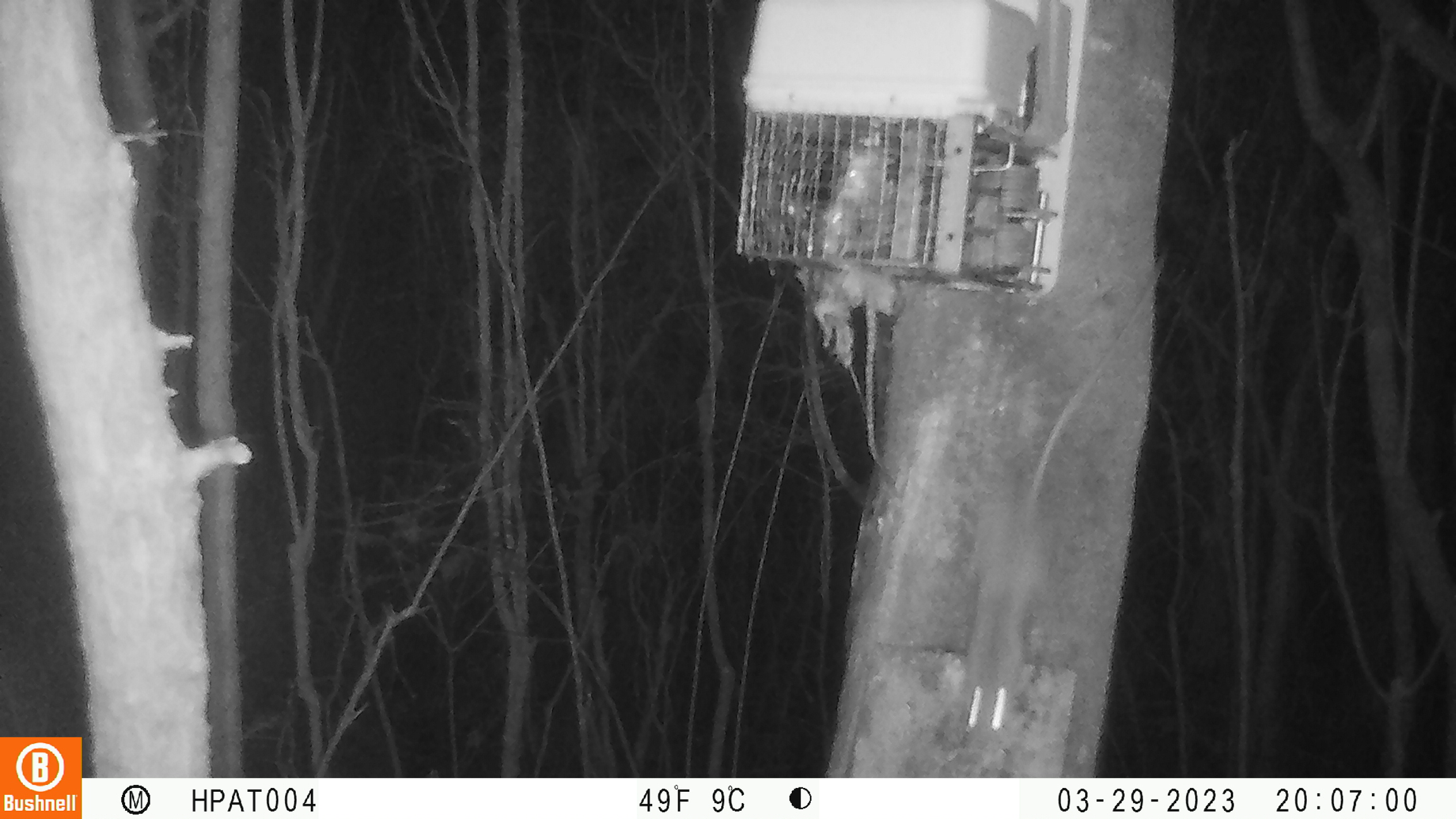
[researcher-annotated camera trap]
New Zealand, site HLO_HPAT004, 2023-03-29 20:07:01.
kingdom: Animalia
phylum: Chordata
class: Mammalia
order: Rodentia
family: Muridae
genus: Rattus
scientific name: Rattus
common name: rat